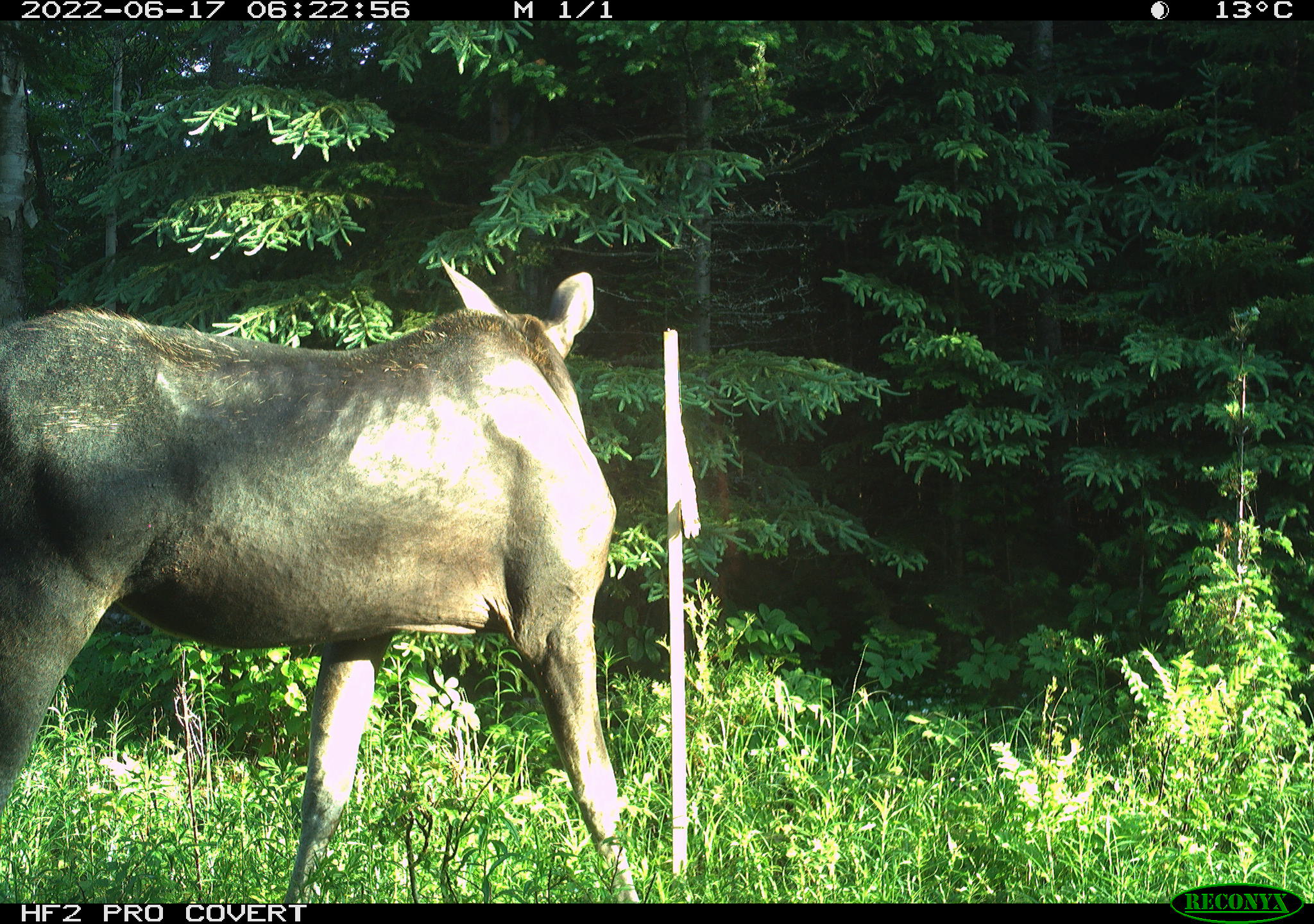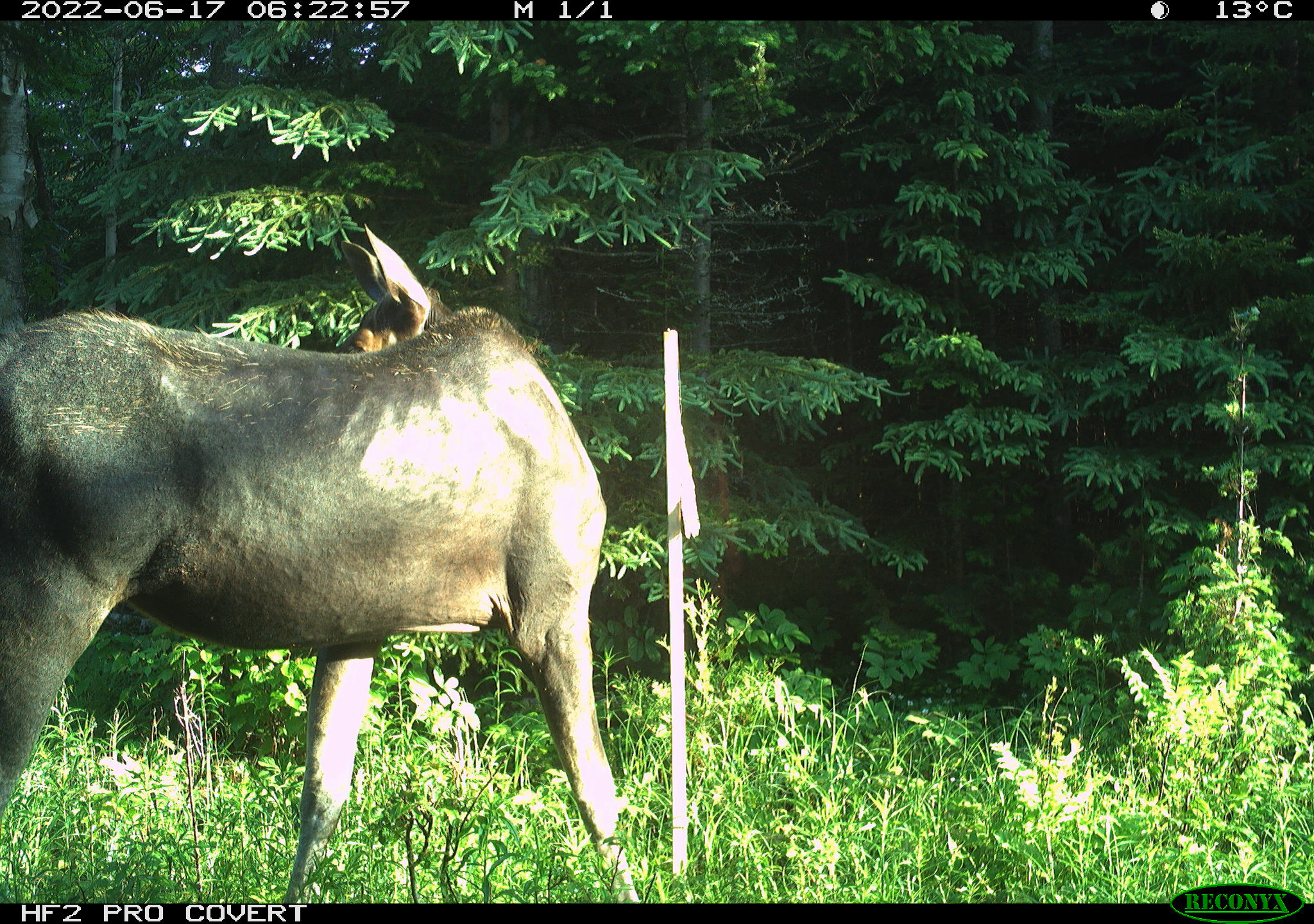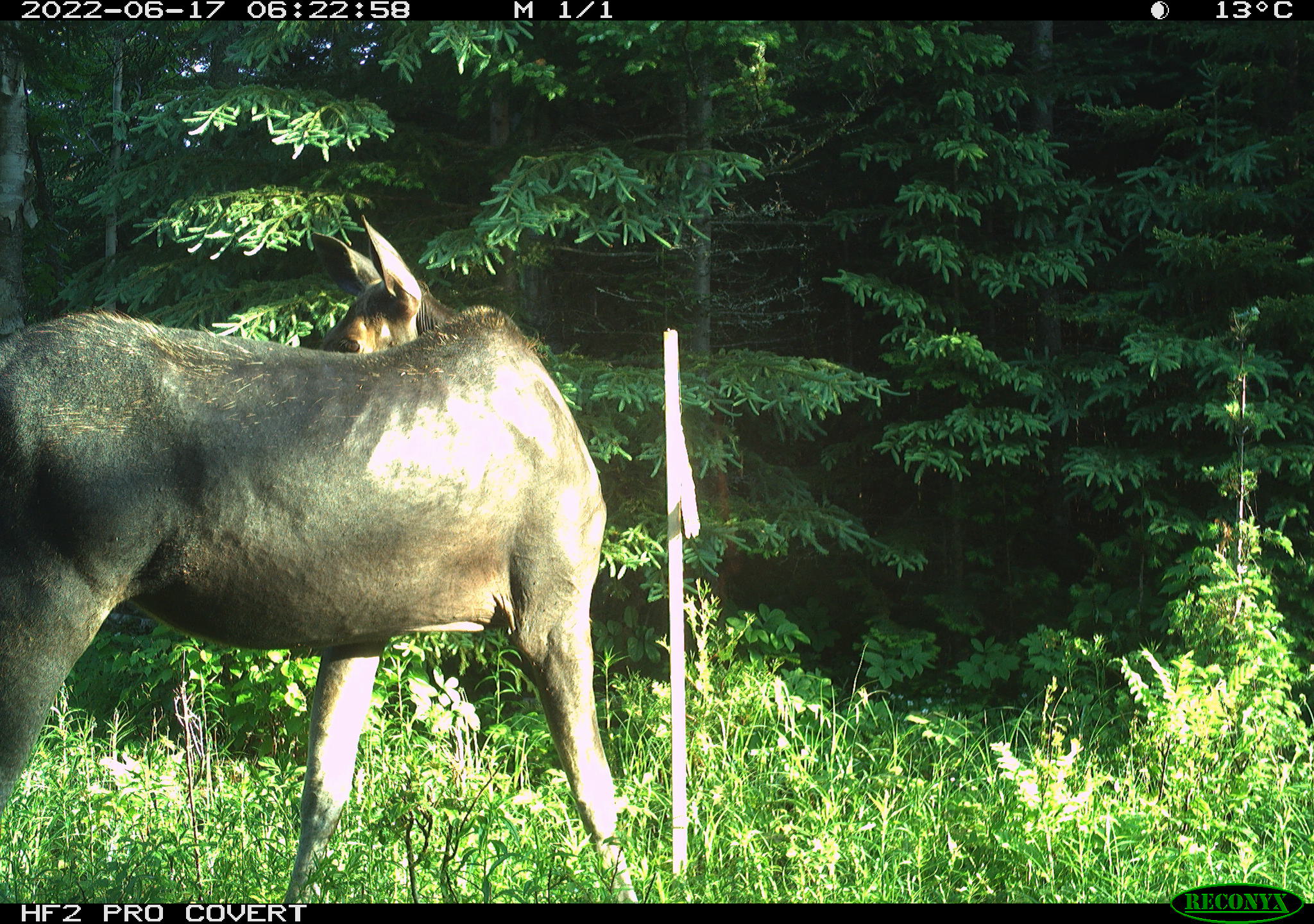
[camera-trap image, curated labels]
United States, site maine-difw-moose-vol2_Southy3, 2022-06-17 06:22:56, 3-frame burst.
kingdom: Animalia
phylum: Chordata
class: Mammalia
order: Artiodactyla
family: Cervidae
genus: Alces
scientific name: Alces alces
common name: moose